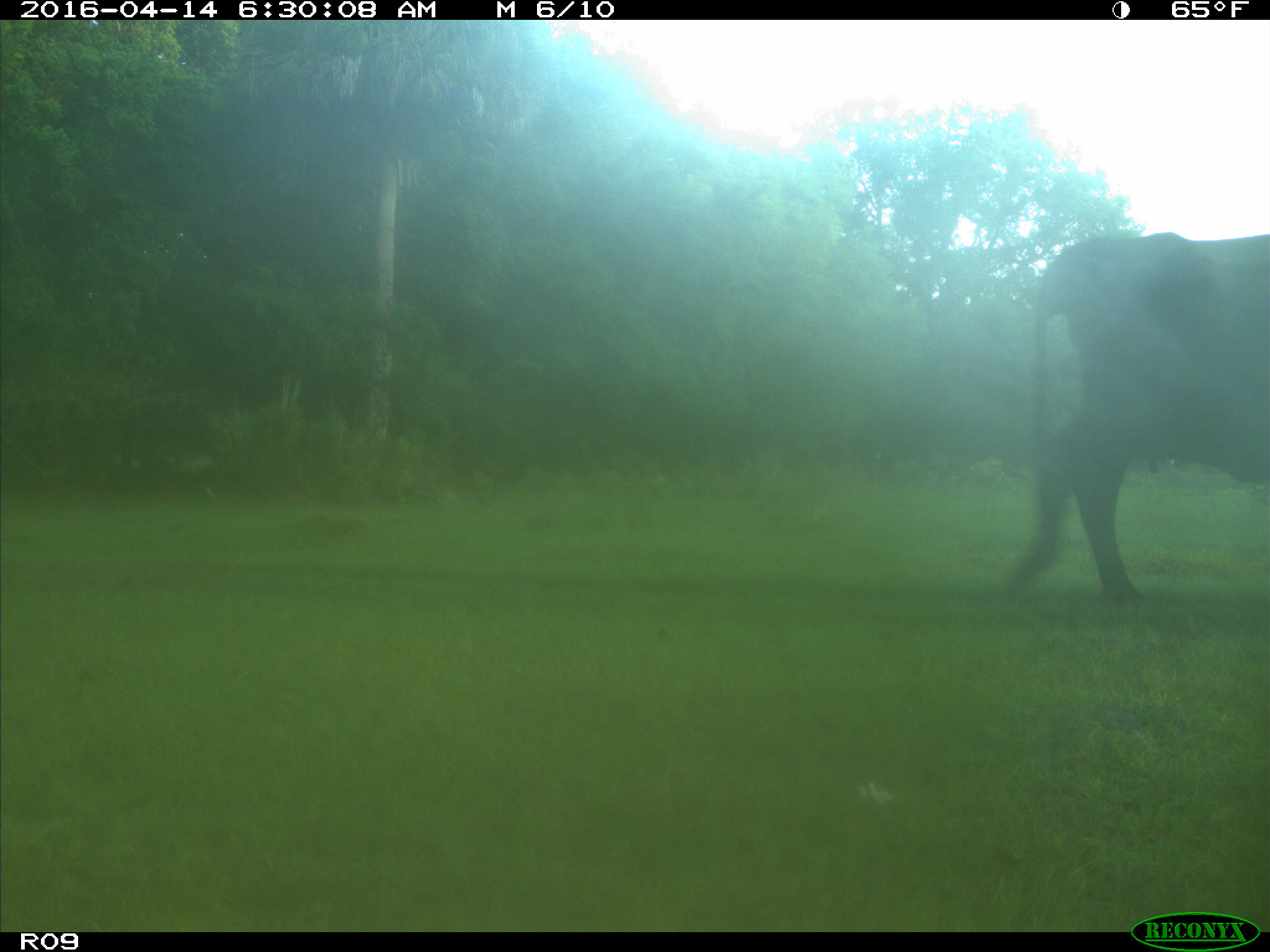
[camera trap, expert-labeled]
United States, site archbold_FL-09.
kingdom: Animalia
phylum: Chordata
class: Mammalia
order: Artiodactyla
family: Bovidae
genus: Bos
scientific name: Bos taurus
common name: domestic cow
Bos taurus (domestic cow).